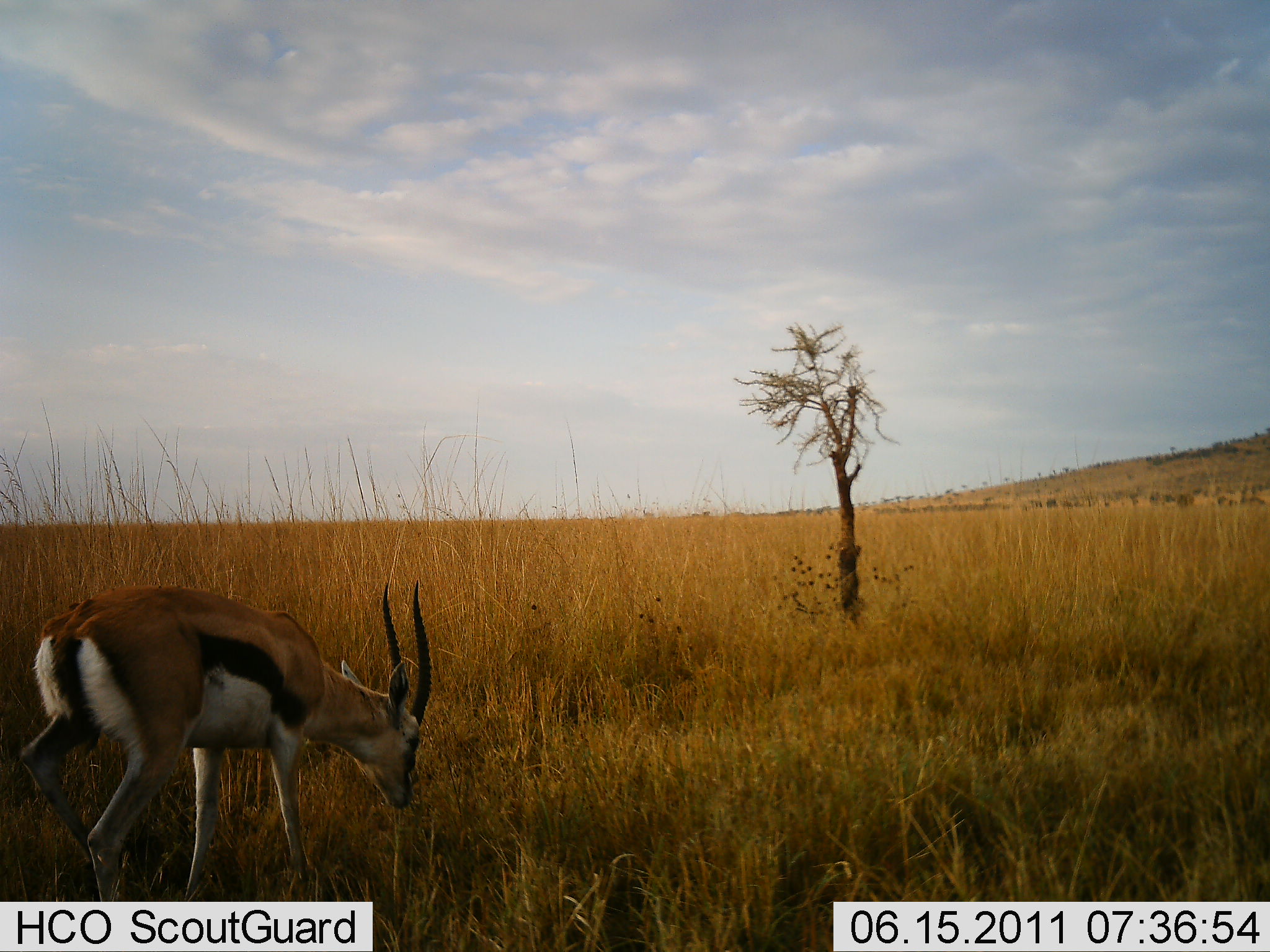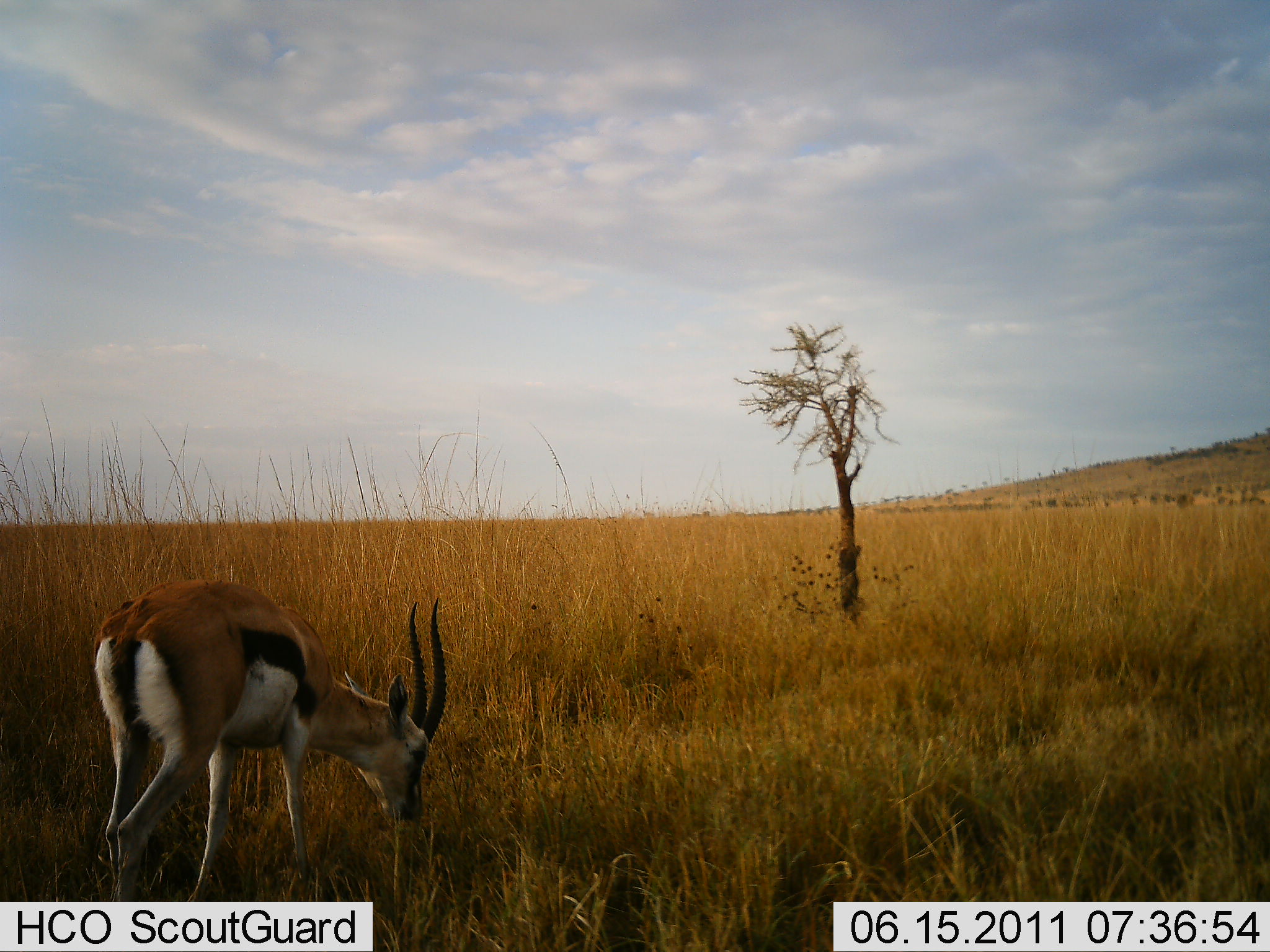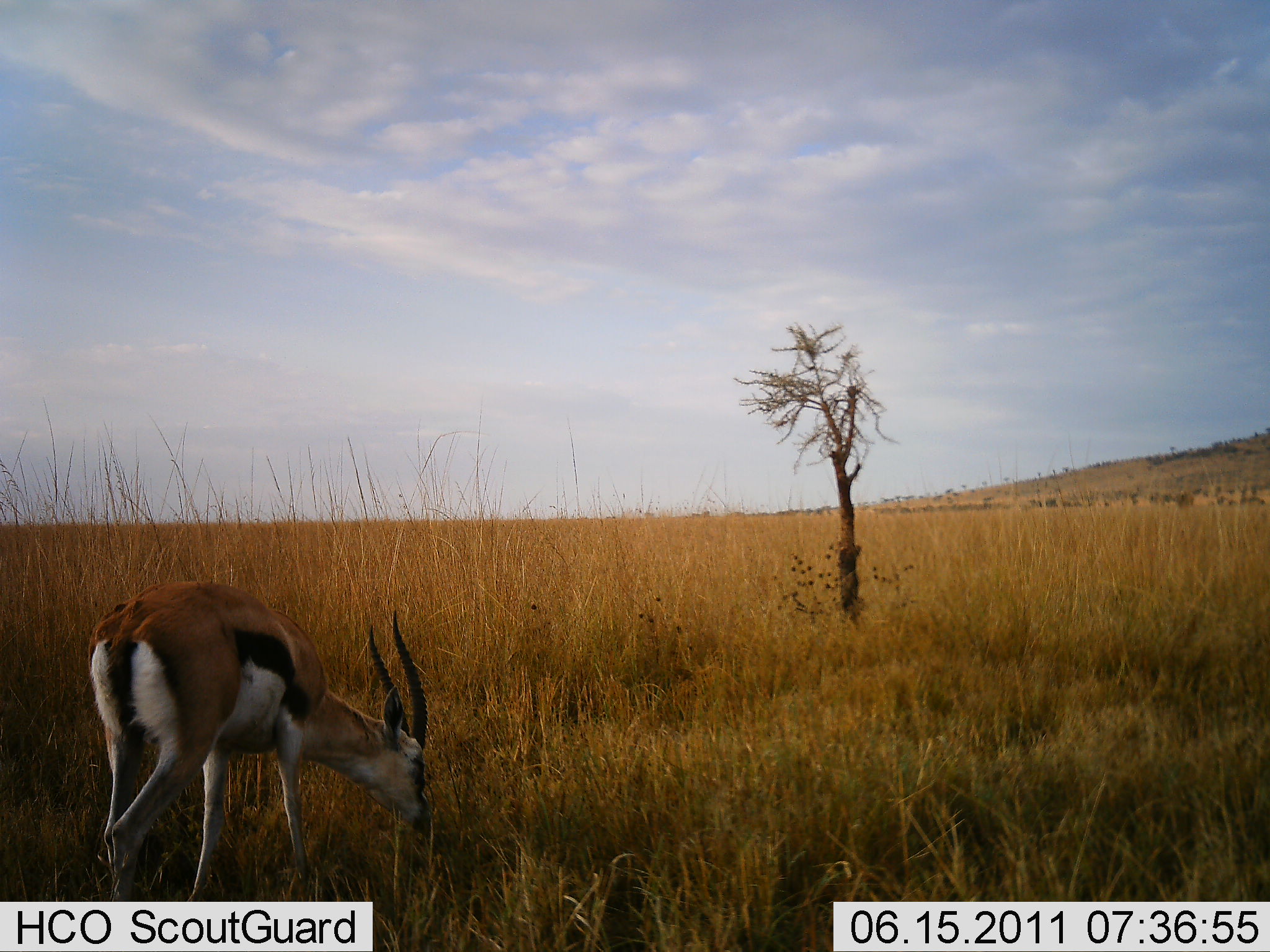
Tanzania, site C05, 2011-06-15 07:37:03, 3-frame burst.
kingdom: Animalia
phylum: Chordata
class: Mammalia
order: Artiodactyla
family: Bovidae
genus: Eudorcas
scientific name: Eudorcas thomsonii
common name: thomson's gazelle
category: gazellethomsons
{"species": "gazellethomsons (thomson's gazelle) (Eudorcas thomsonii)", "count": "1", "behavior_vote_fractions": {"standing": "18%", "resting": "0%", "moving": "0%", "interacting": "0%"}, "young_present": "0%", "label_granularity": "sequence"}